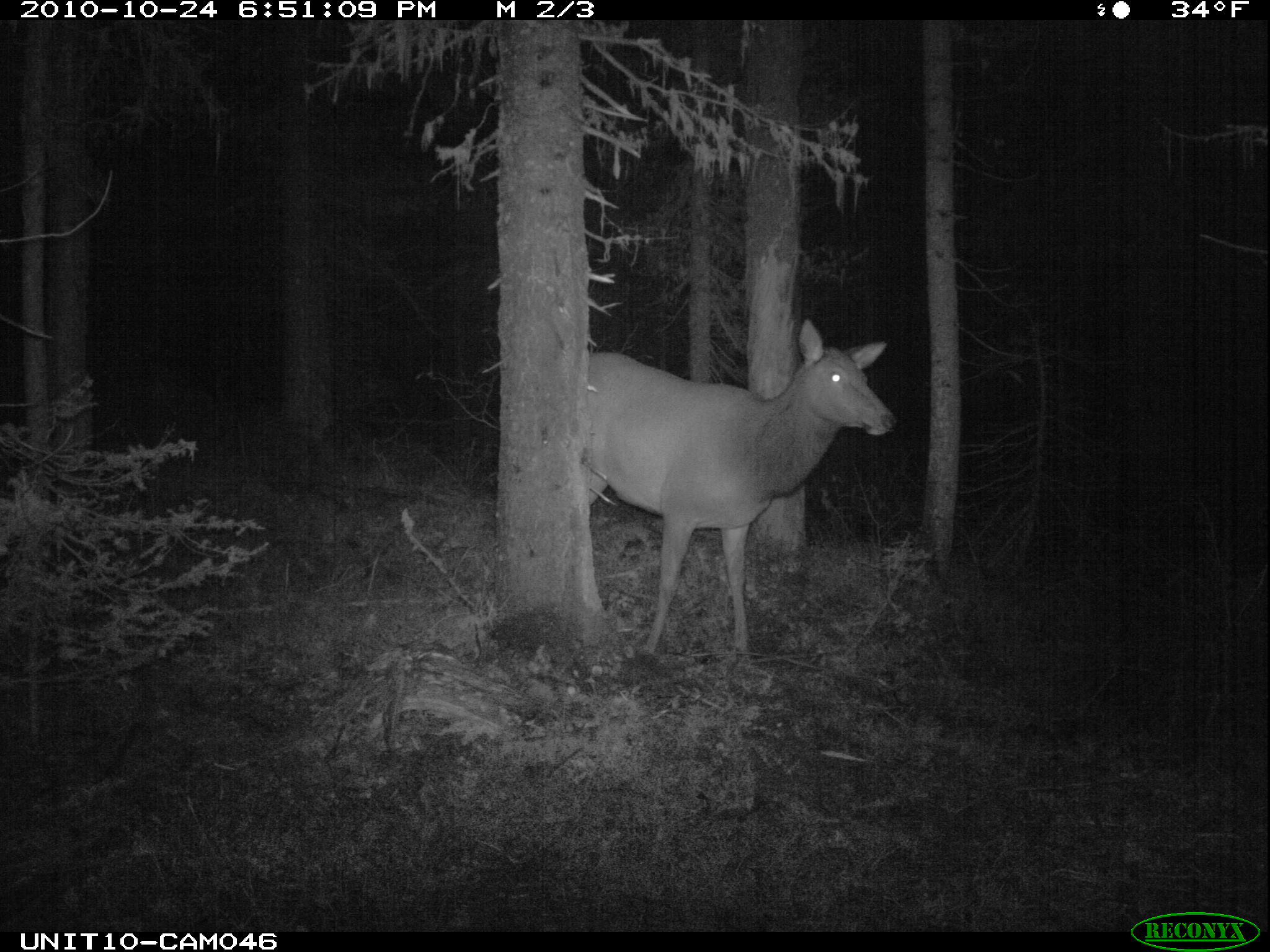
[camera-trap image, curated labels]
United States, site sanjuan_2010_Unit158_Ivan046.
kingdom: Animalia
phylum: Chordata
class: Mammalia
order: Artiodactyla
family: Cervidae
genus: Cervus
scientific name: Cervus elaphus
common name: red deer